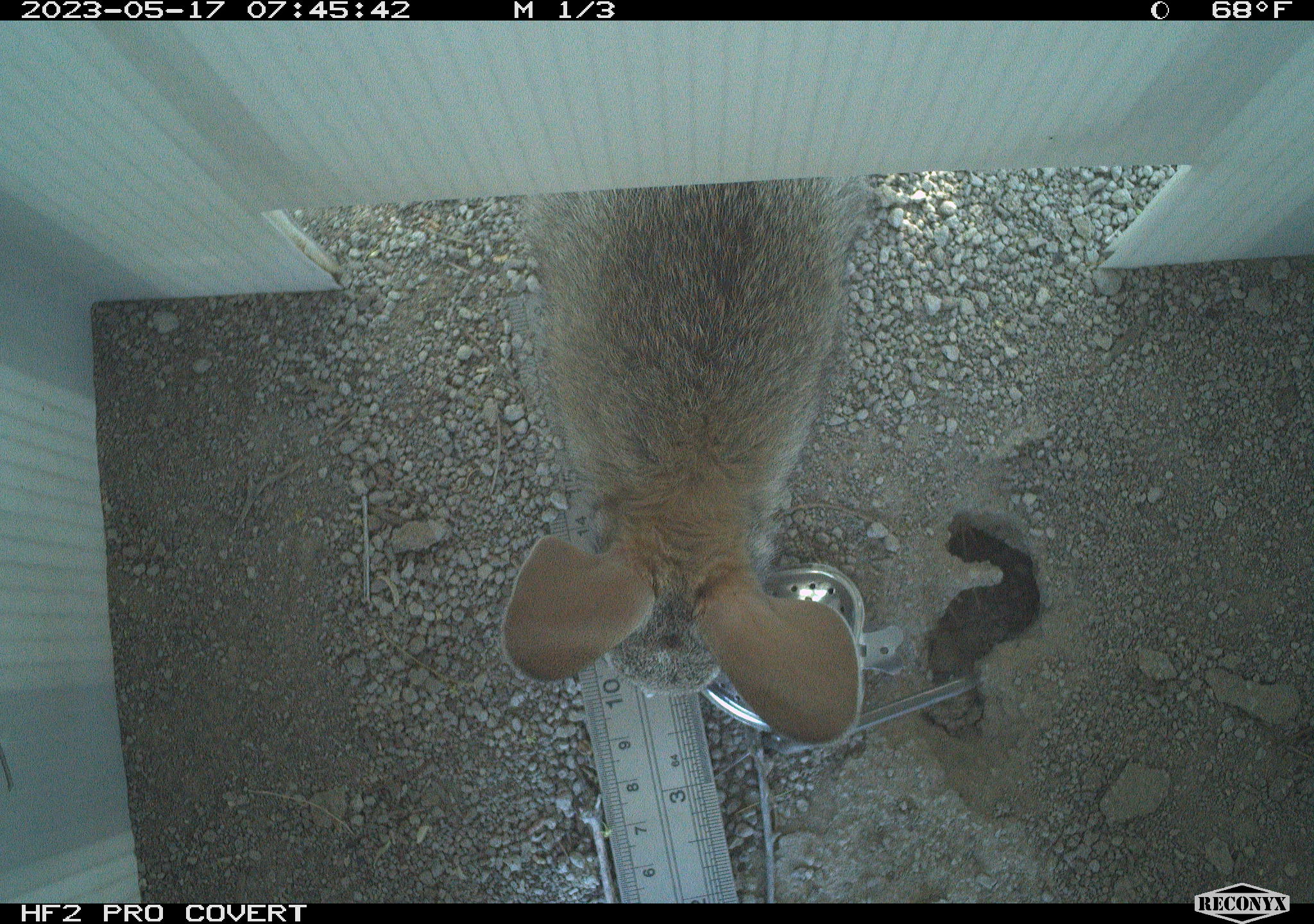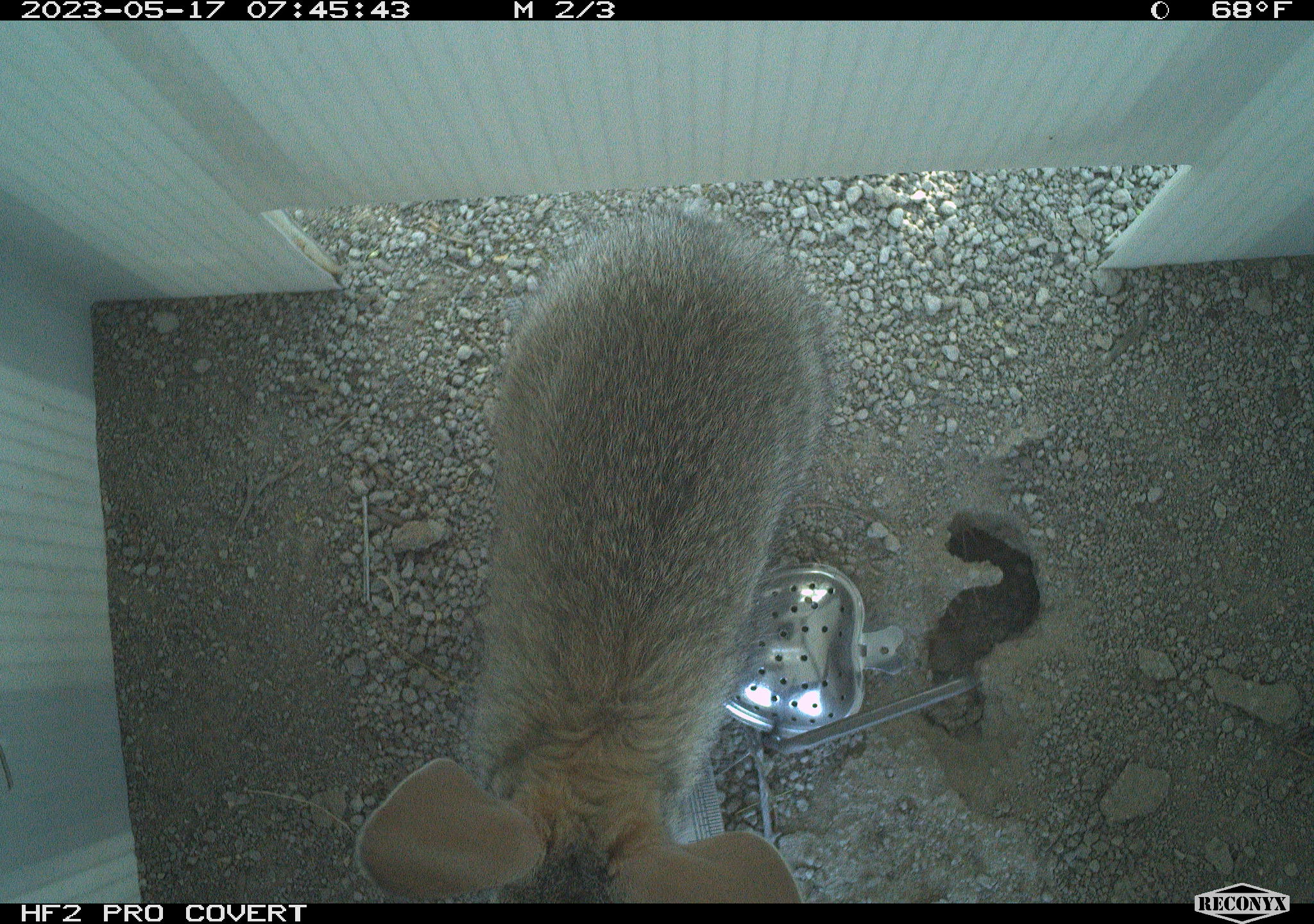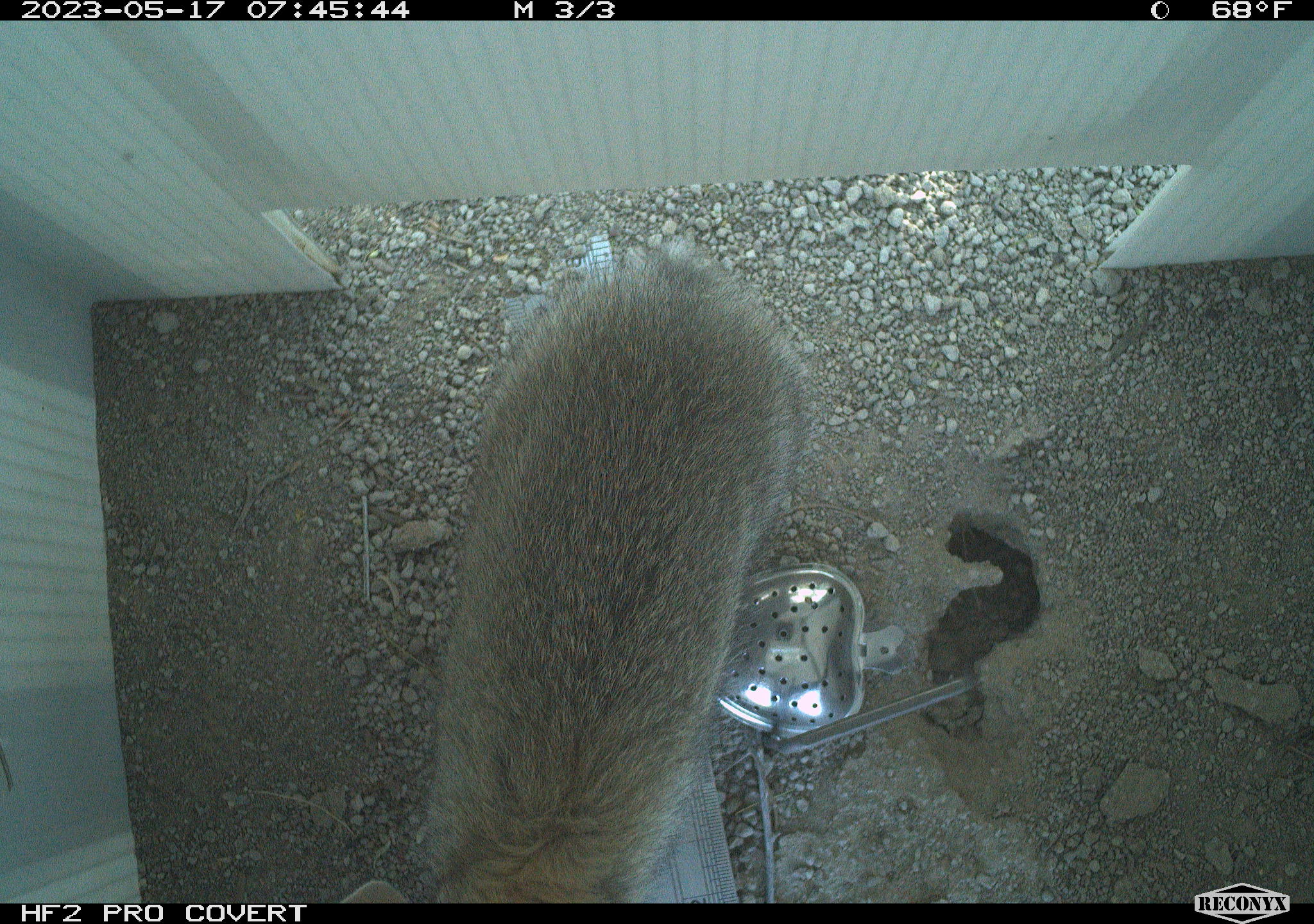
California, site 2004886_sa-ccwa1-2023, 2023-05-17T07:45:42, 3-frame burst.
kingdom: Animalia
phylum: Chordata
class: Mammalia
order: Lagomorpha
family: Leporidae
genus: Sylvilagus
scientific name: Sylvilagus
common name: cottontail rabbits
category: sylvilagus species